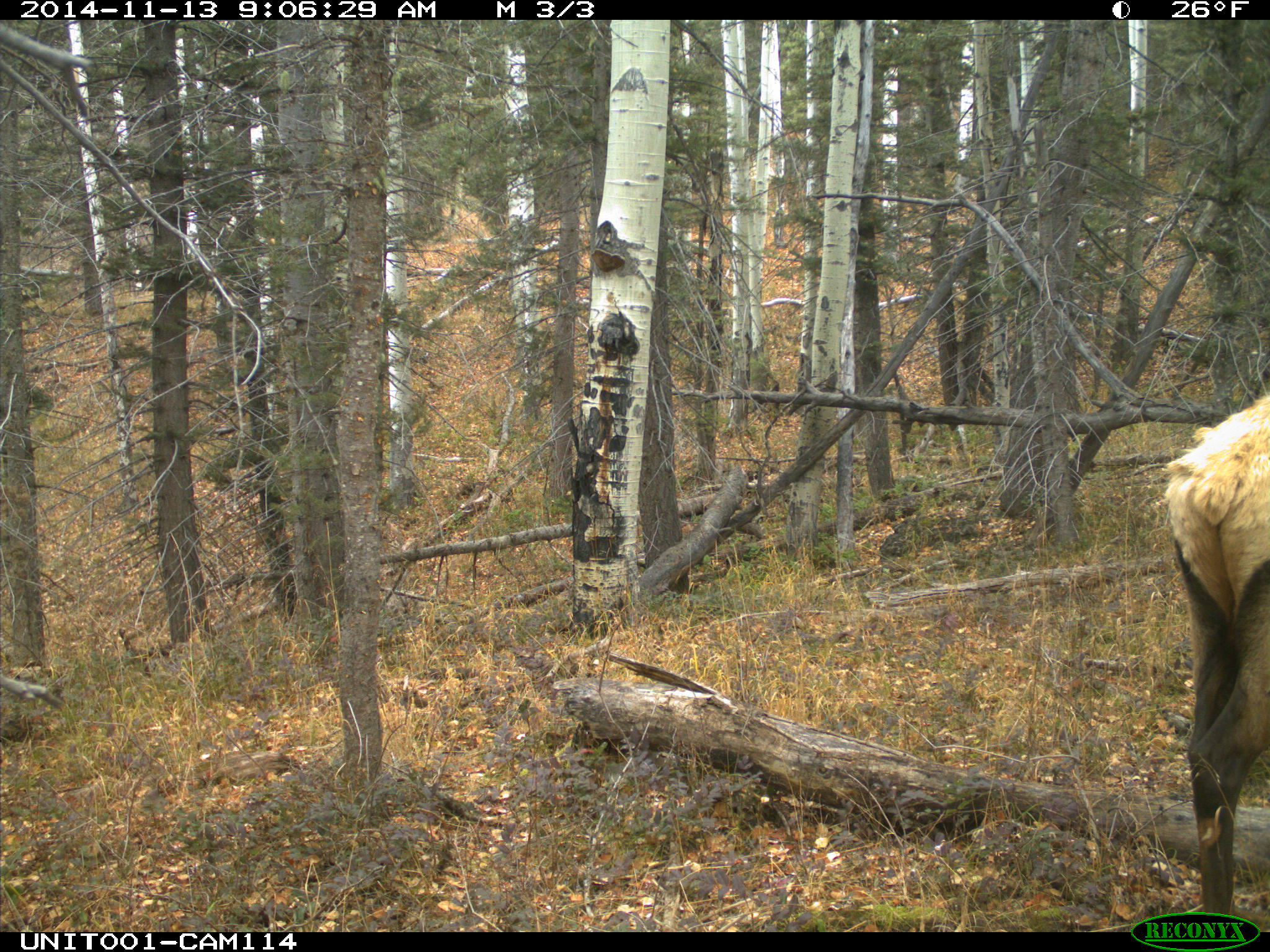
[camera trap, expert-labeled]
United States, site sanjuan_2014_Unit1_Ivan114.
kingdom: Animalia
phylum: Chordata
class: Mammalia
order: Artiodactyla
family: Cervidae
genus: Cervus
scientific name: Cervus elaphus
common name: red deer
Cervus elaphus (red deer).